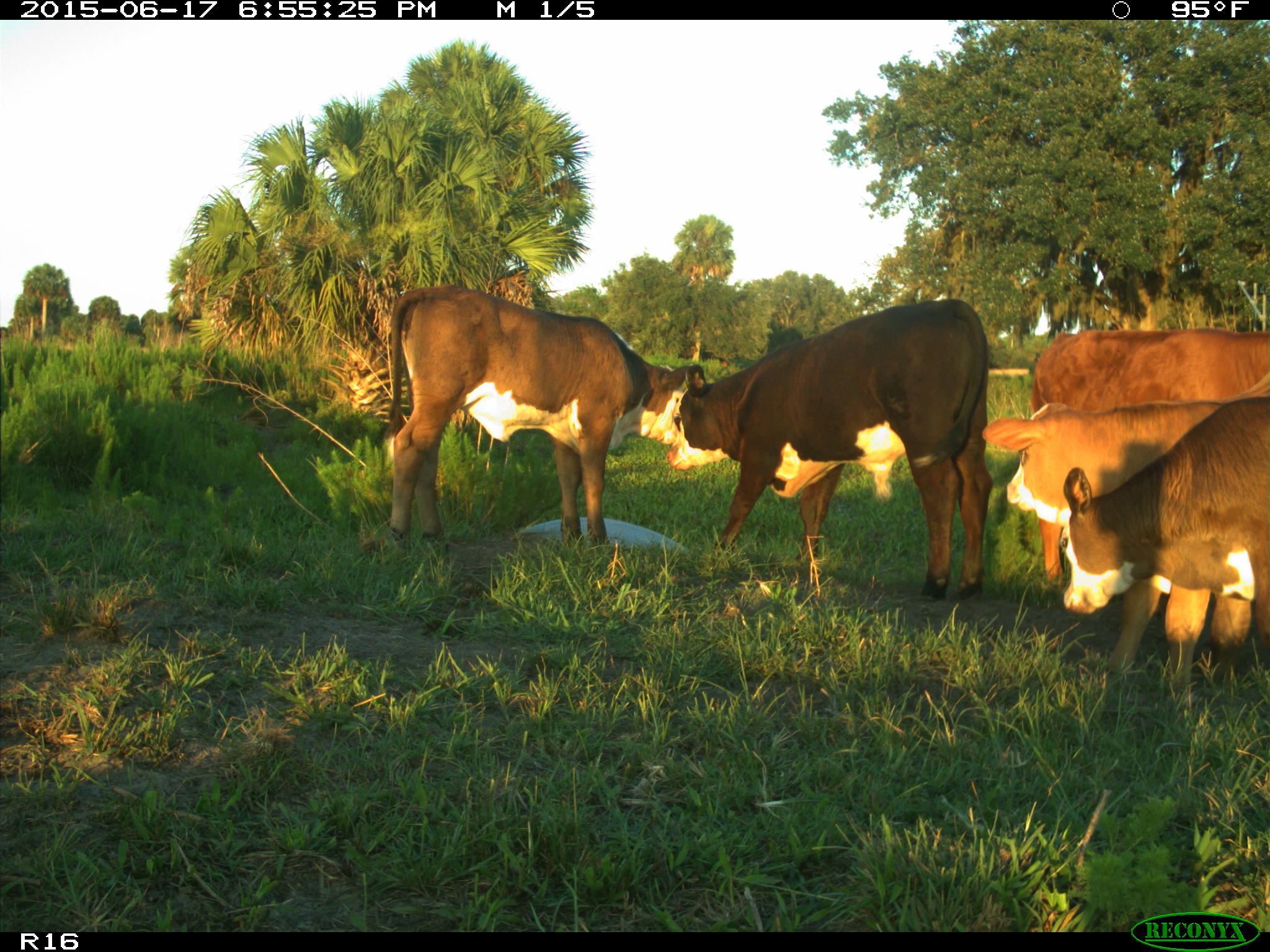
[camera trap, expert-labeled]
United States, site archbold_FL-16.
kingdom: Animalia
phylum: Chordata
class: Mammalia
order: Artiodactyla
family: Bovidae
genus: Bos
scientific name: Bos taurus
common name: domestic cow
Bos taurus (domestic cow).